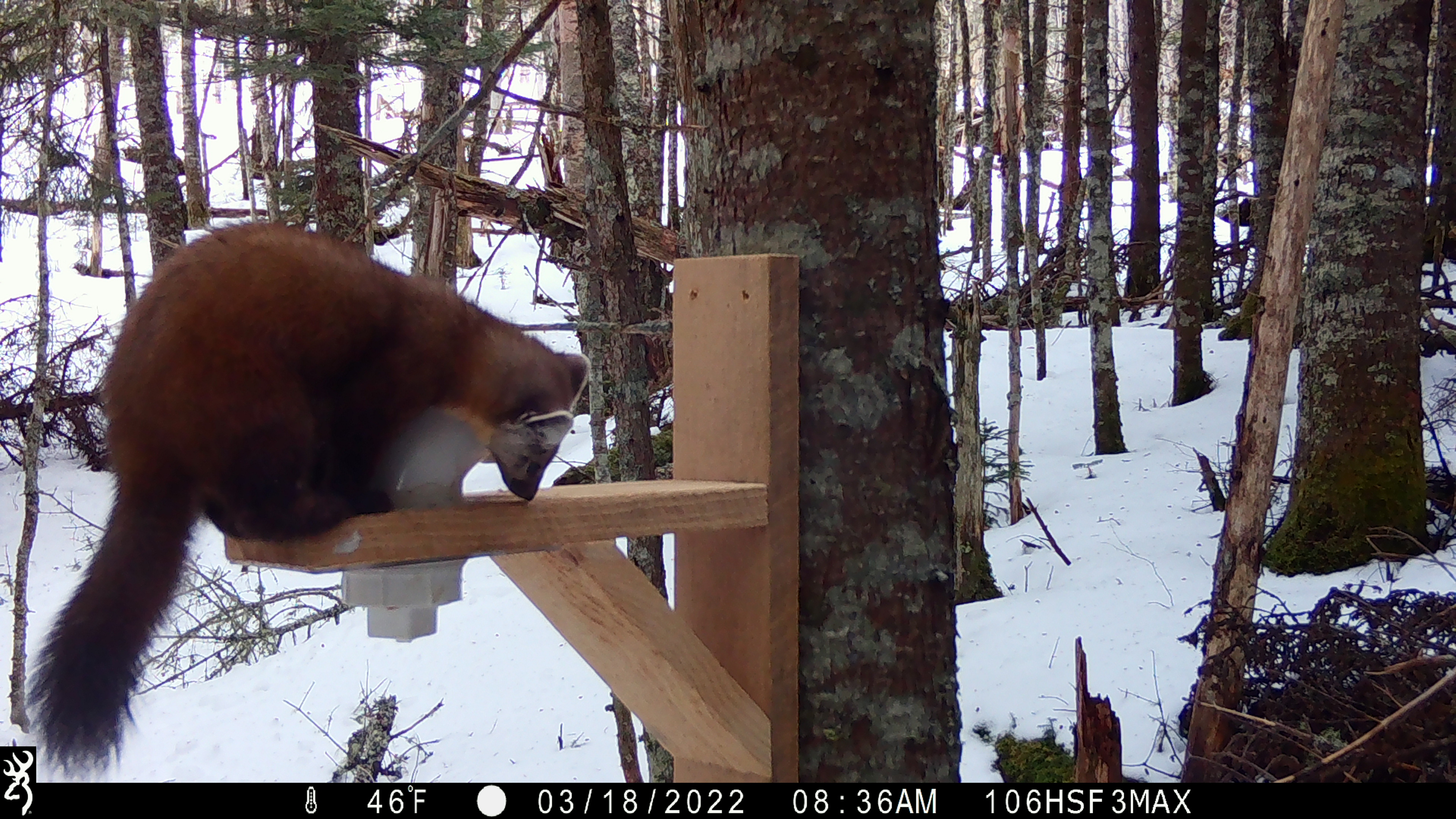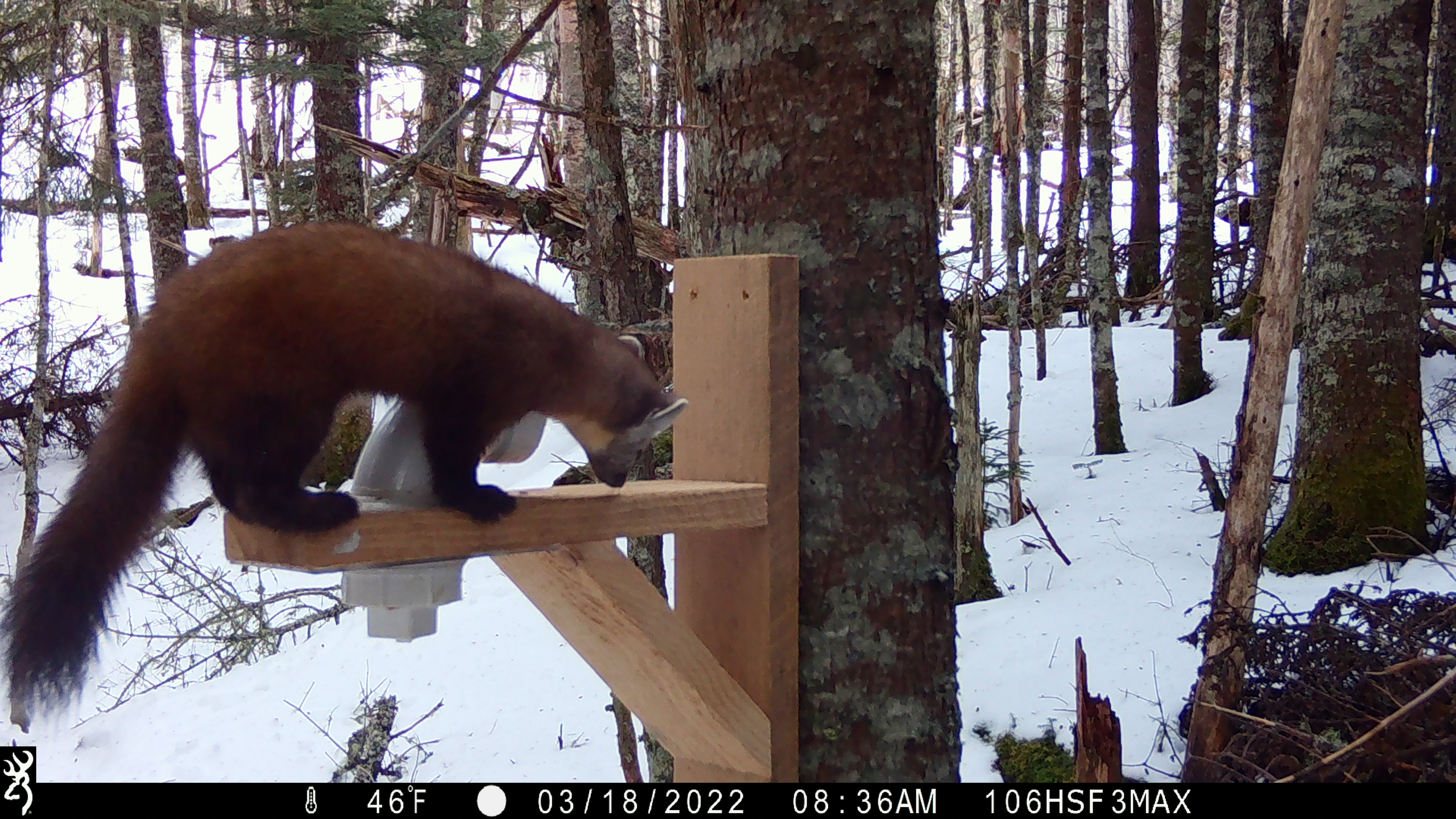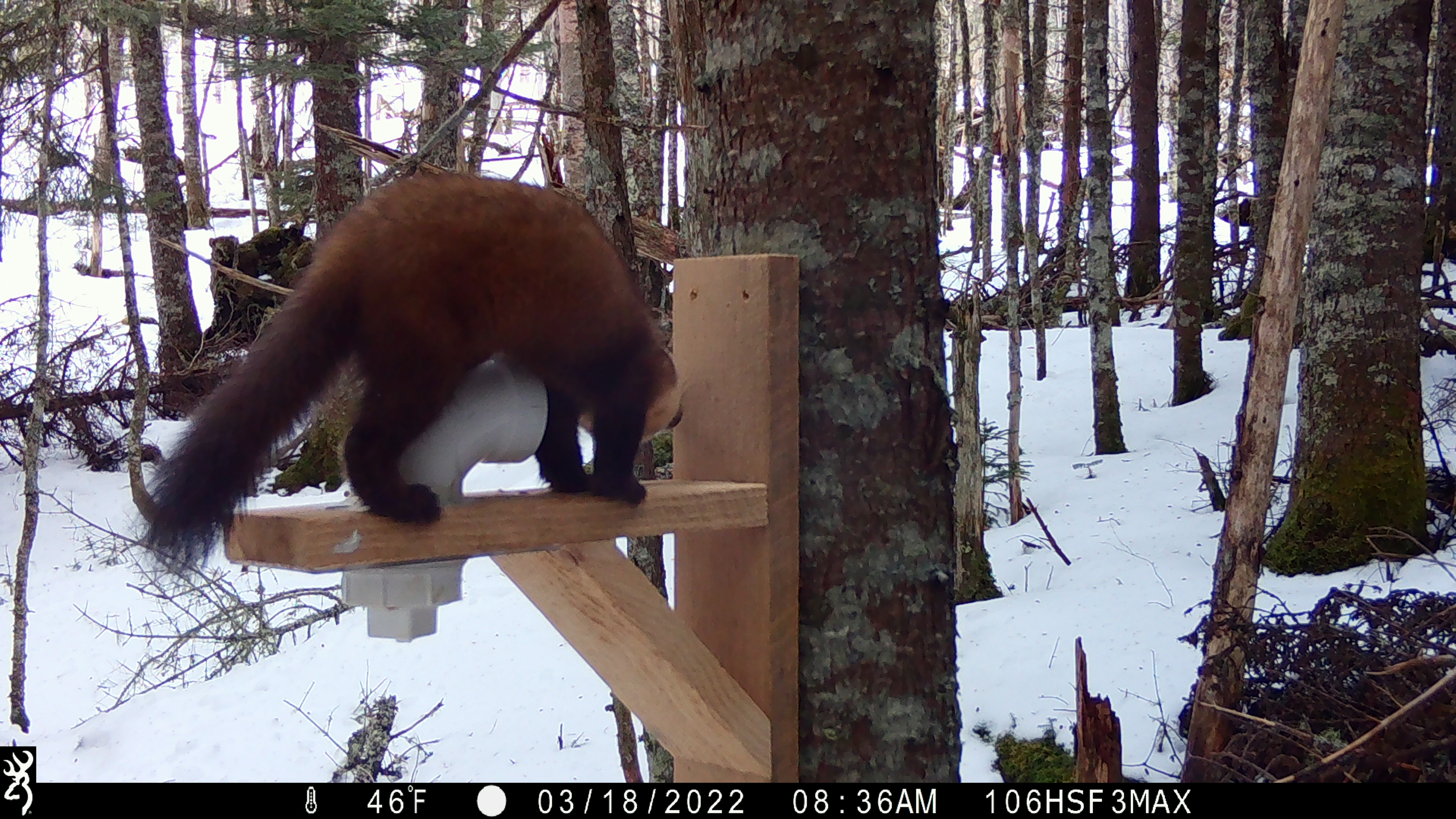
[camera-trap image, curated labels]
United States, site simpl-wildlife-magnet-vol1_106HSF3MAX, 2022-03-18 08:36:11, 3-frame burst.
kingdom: Animalia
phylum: Chordata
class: Mammalia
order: Carnivora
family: Mustelidae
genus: Martes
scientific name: Martes americana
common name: american marten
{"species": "american marten (Martes americana)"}